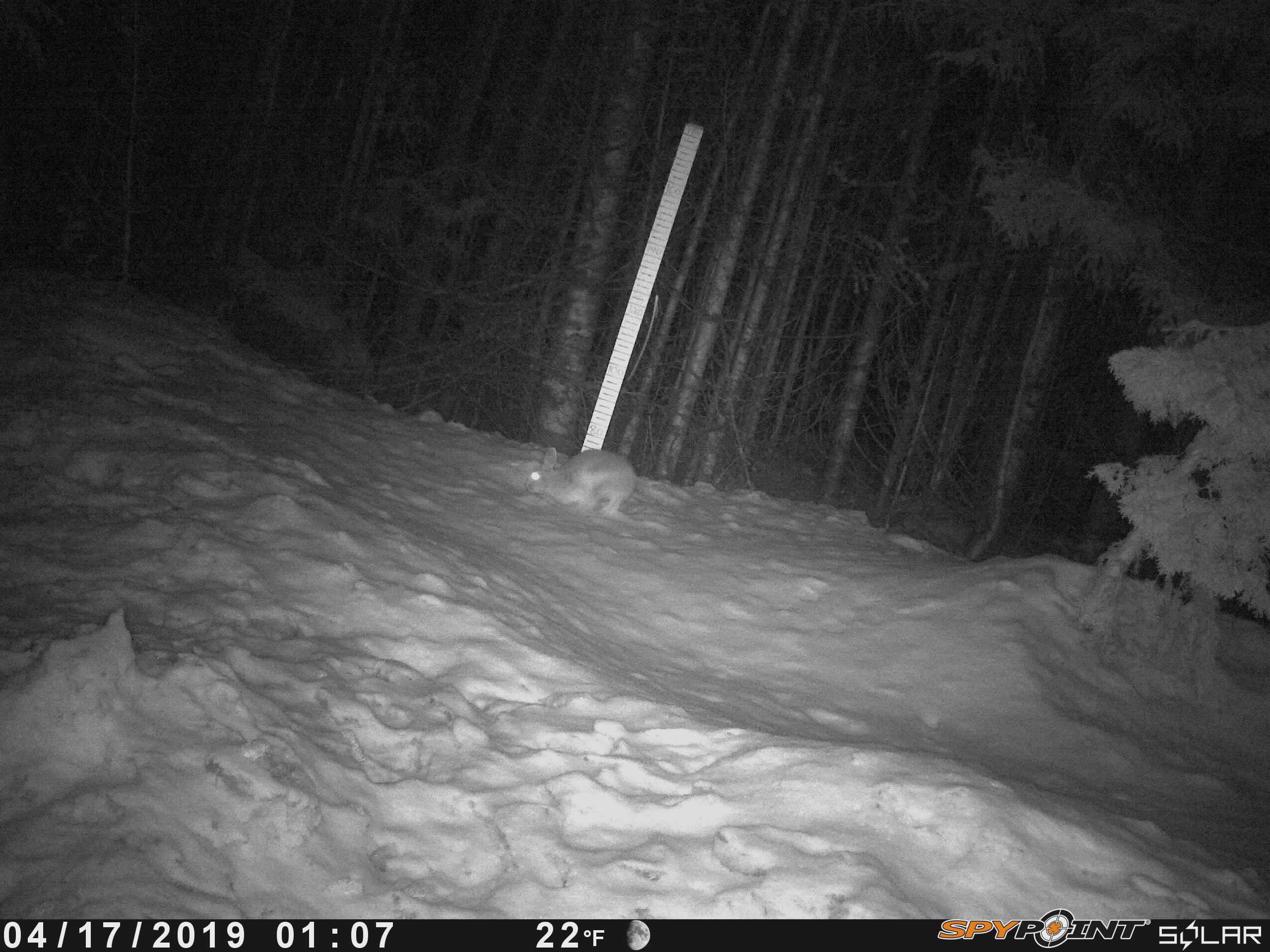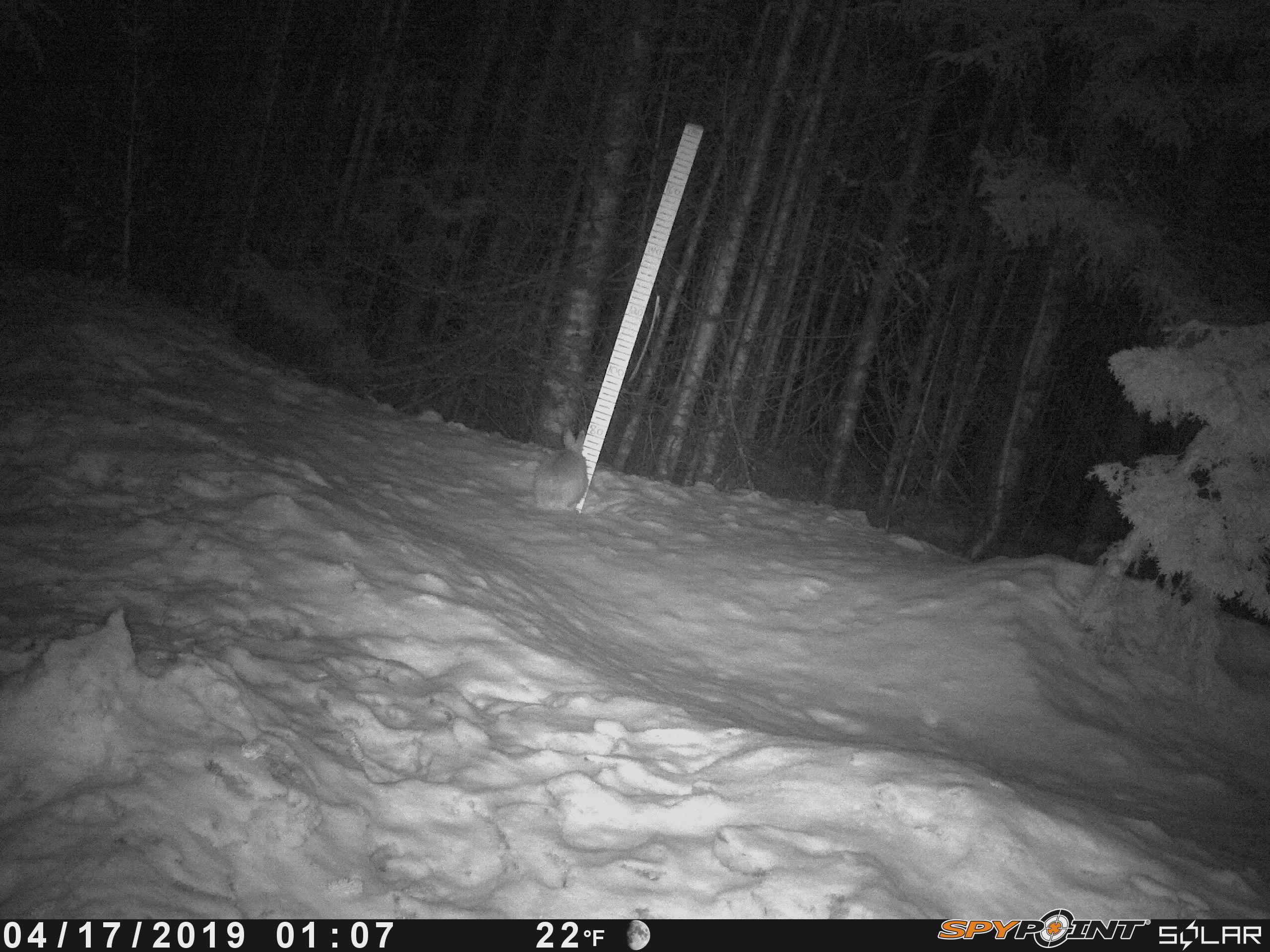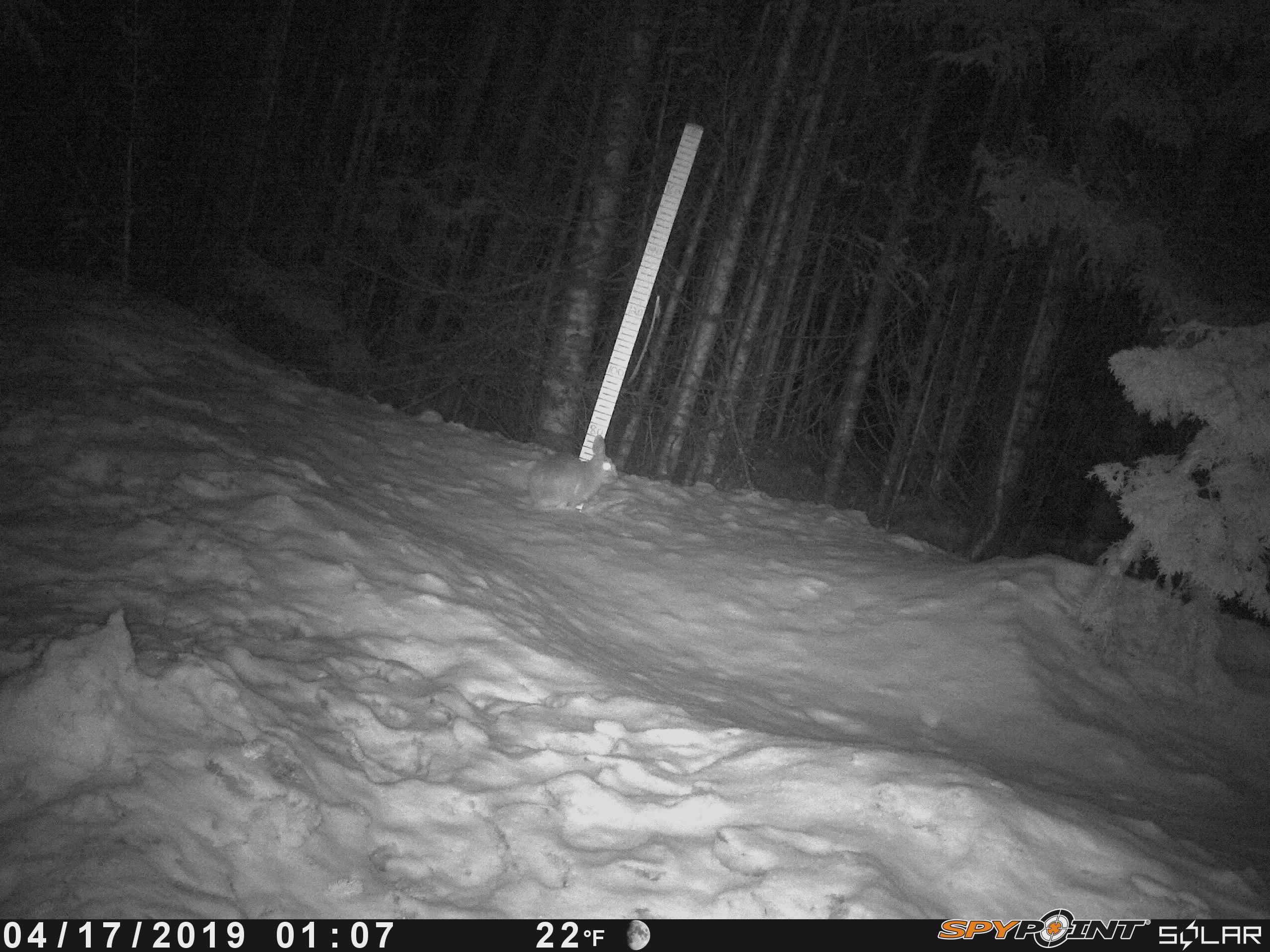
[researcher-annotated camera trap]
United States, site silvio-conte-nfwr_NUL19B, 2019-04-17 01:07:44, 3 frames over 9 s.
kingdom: Animalia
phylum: Chordata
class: Mammalia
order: Lagomorpha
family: Leporidae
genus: Lepus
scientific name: Lepus americanus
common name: snowshoe hare